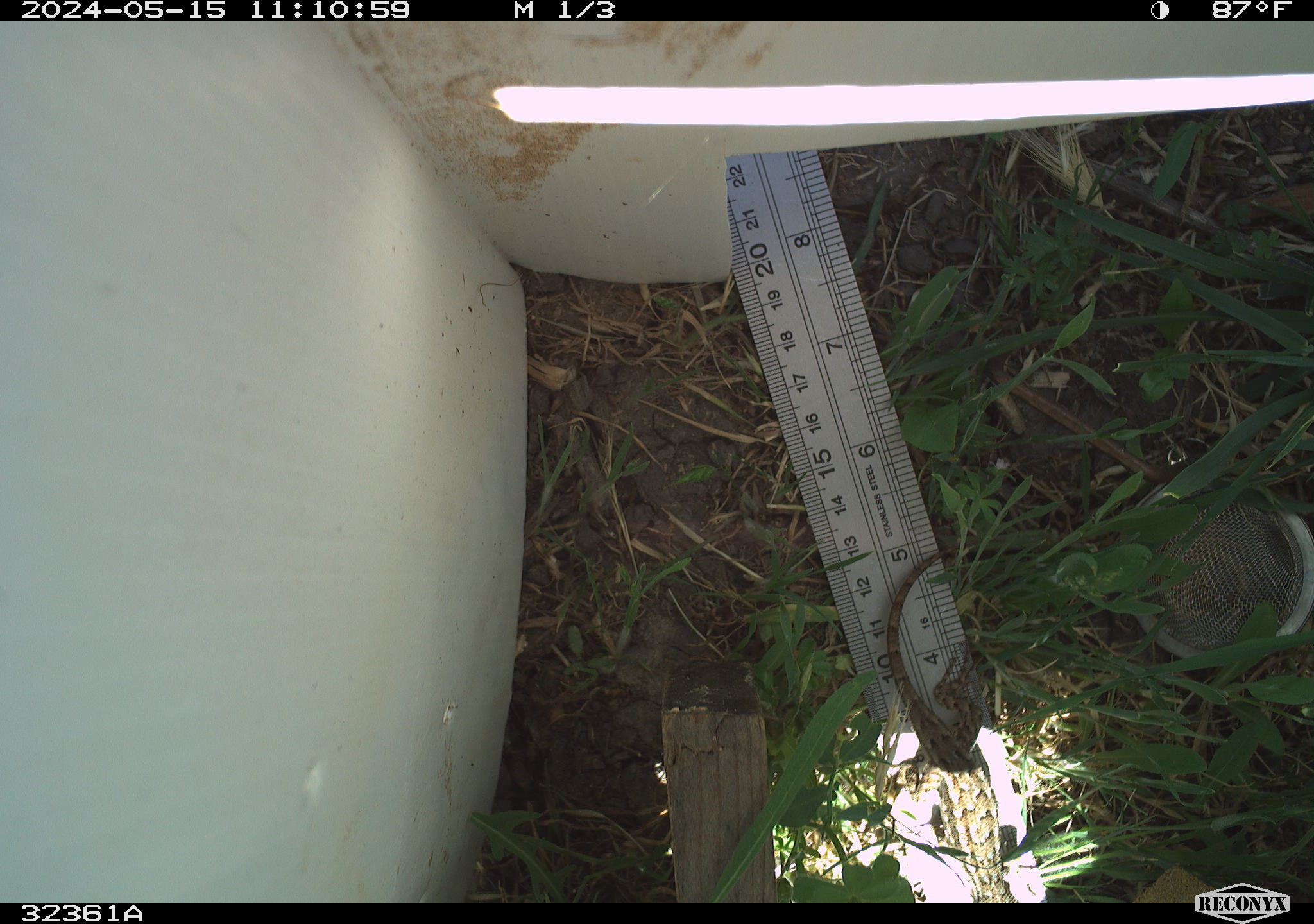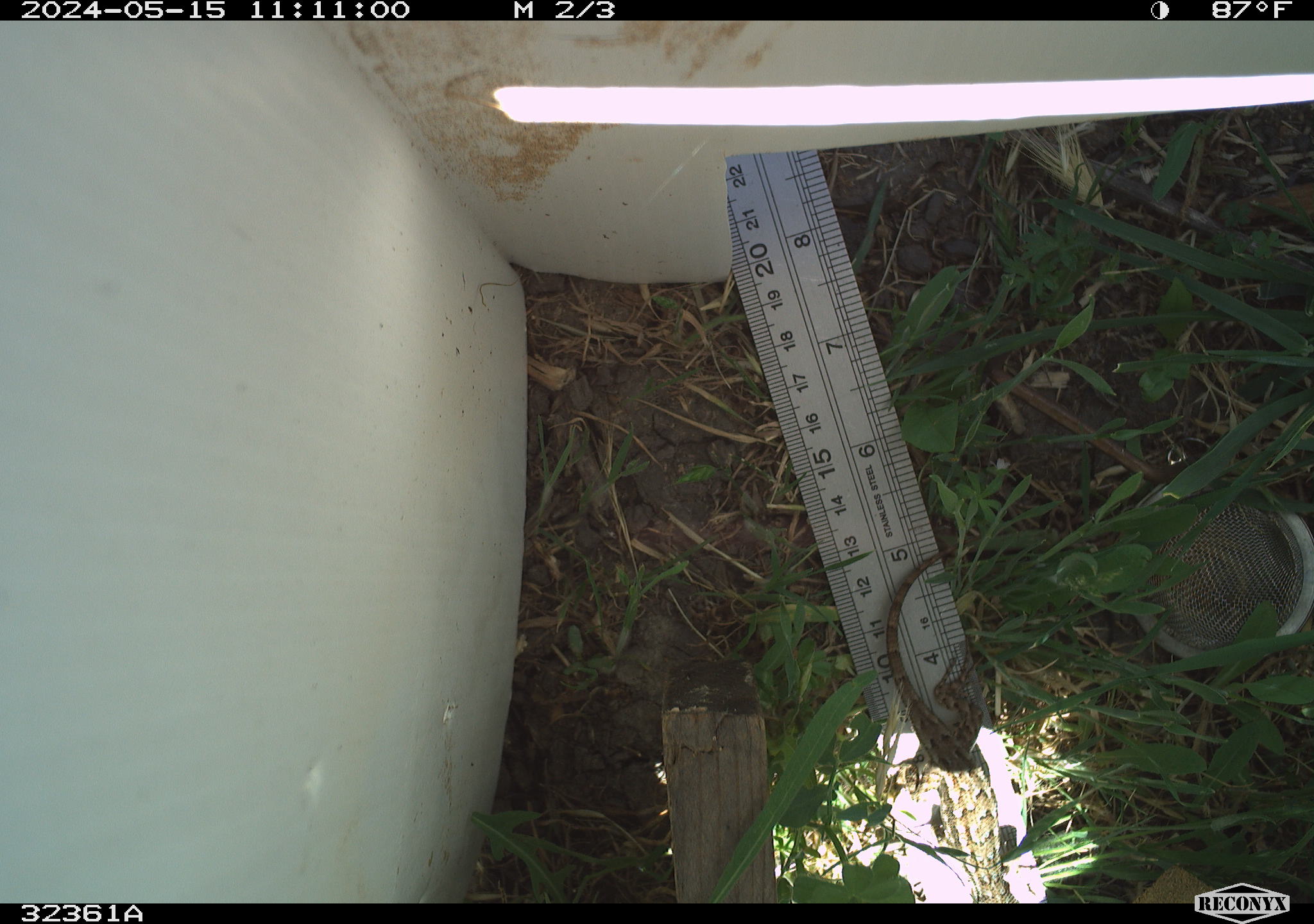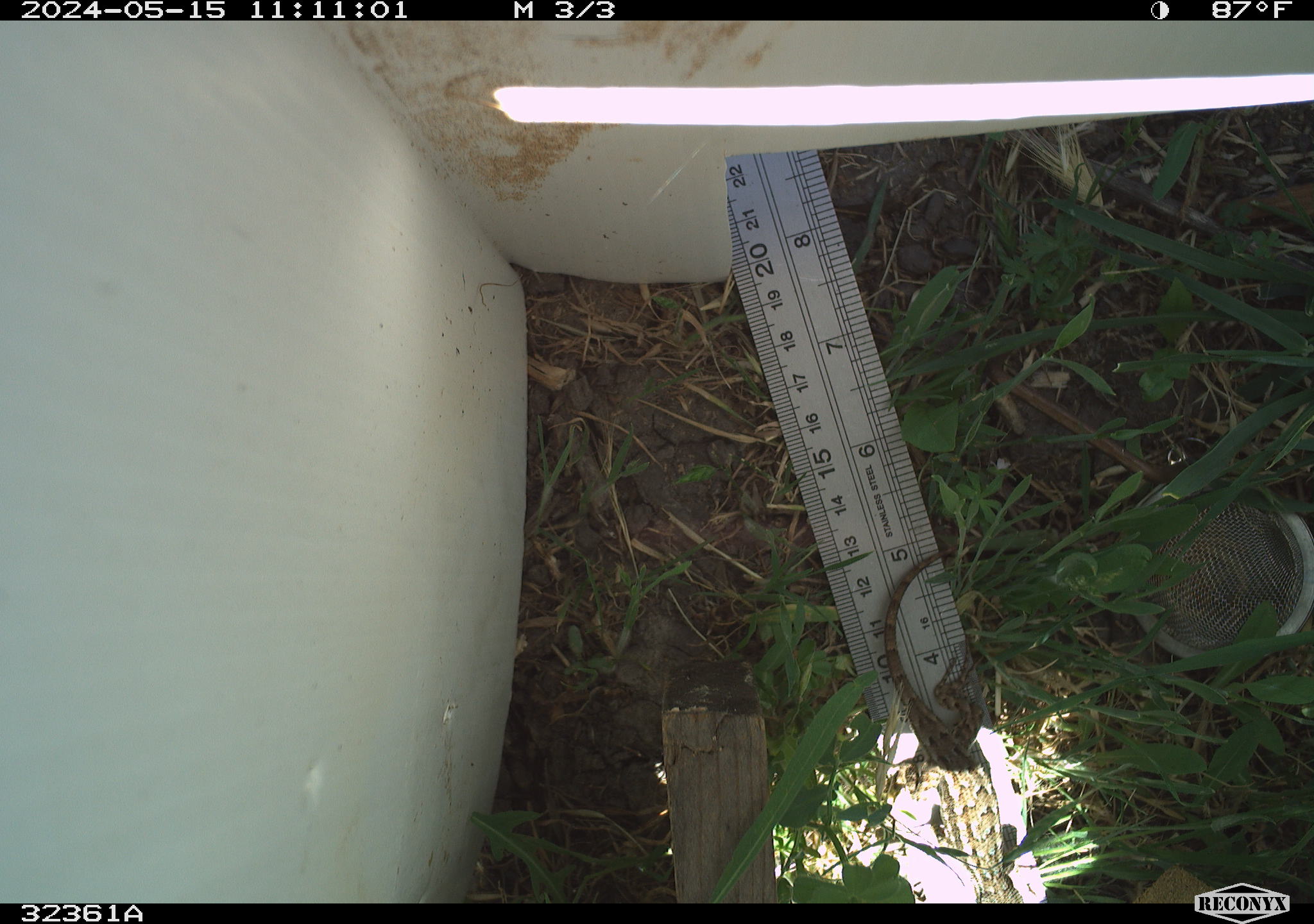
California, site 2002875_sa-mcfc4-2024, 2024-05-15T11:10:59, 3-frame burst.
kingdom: Animalia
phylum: Chordata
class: Reptilia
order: Squamata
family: Phrynosomatidae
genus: Sceloporus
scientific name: Sceloporus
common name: spiny lizards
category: sceloporus species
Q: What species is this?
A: Sceloporus species (spiny lizards) (Sceloporus).